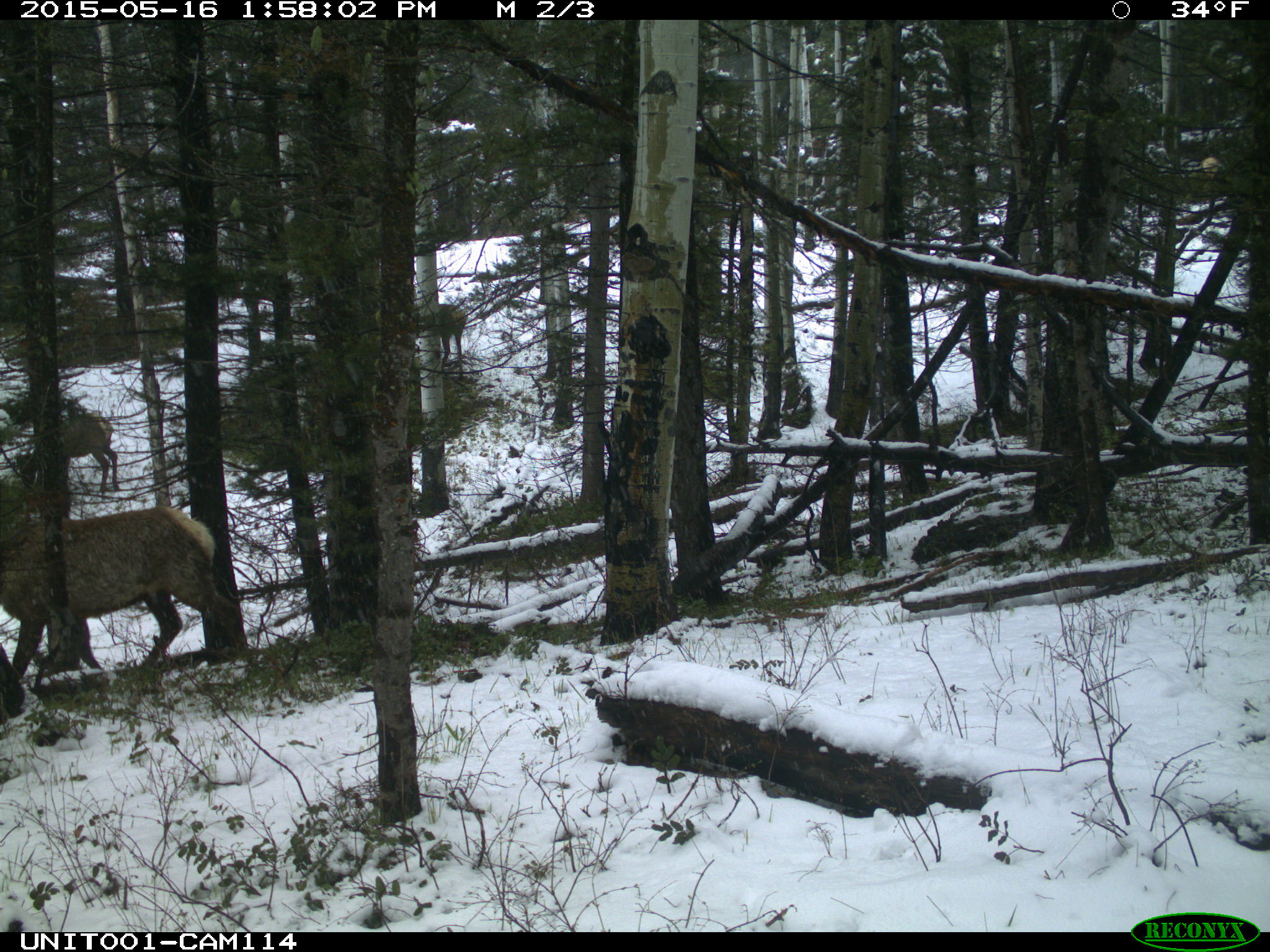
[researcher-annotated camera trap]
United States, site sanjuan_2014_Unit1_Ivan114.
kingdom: Animalia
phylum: Chordata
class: Mammalia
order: Artiodactyla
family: Cervidae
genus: Cervus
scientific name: Cervus elaphus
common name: red deer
Cervus elaphus (red deer).